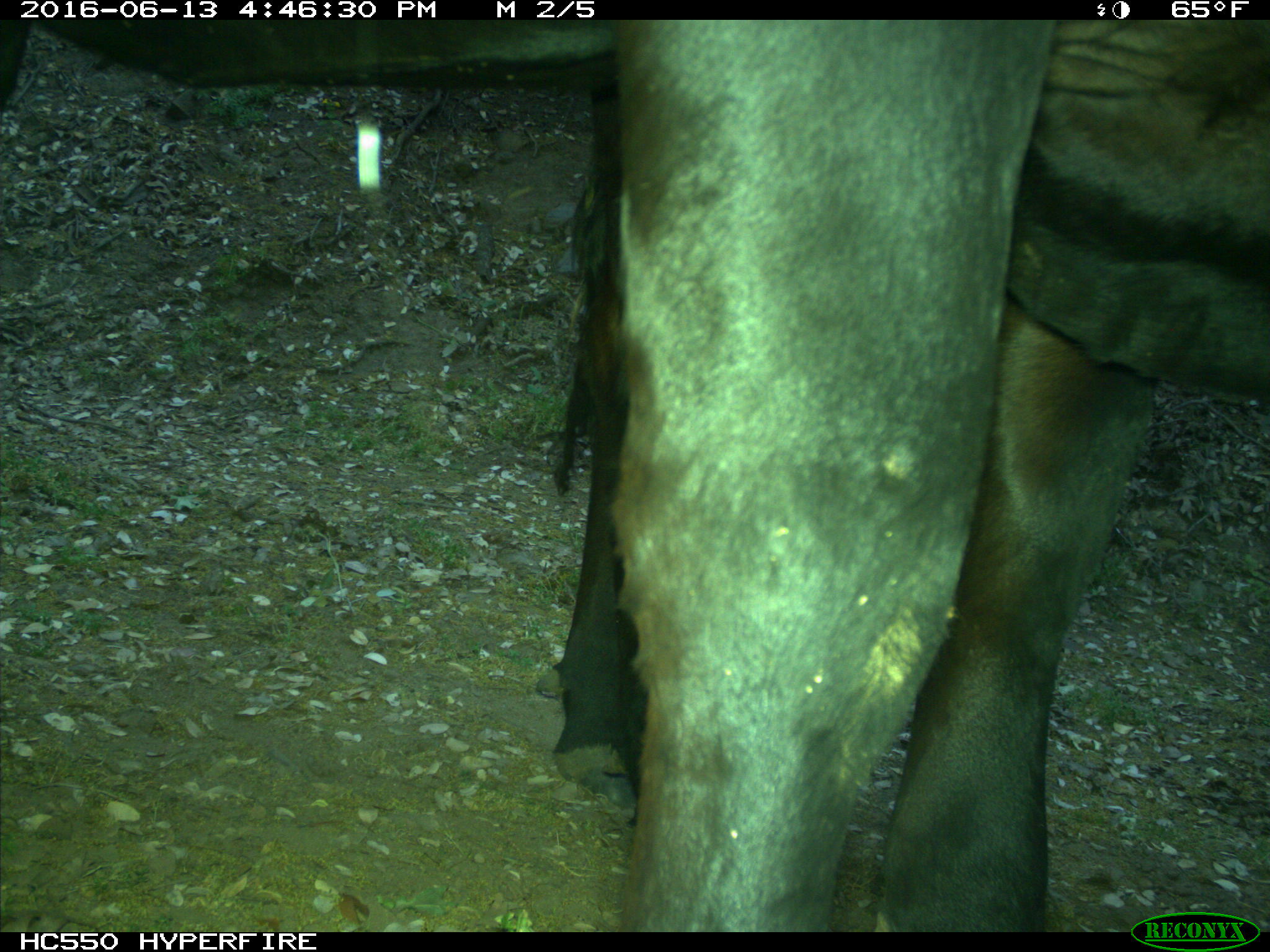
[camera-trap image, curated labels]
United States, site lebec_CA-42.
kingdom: Animalia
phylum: Chordata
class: Mammalia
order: Artiodactyla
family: Bovidae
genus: Bos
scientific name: Bos taurus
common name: domestic cow